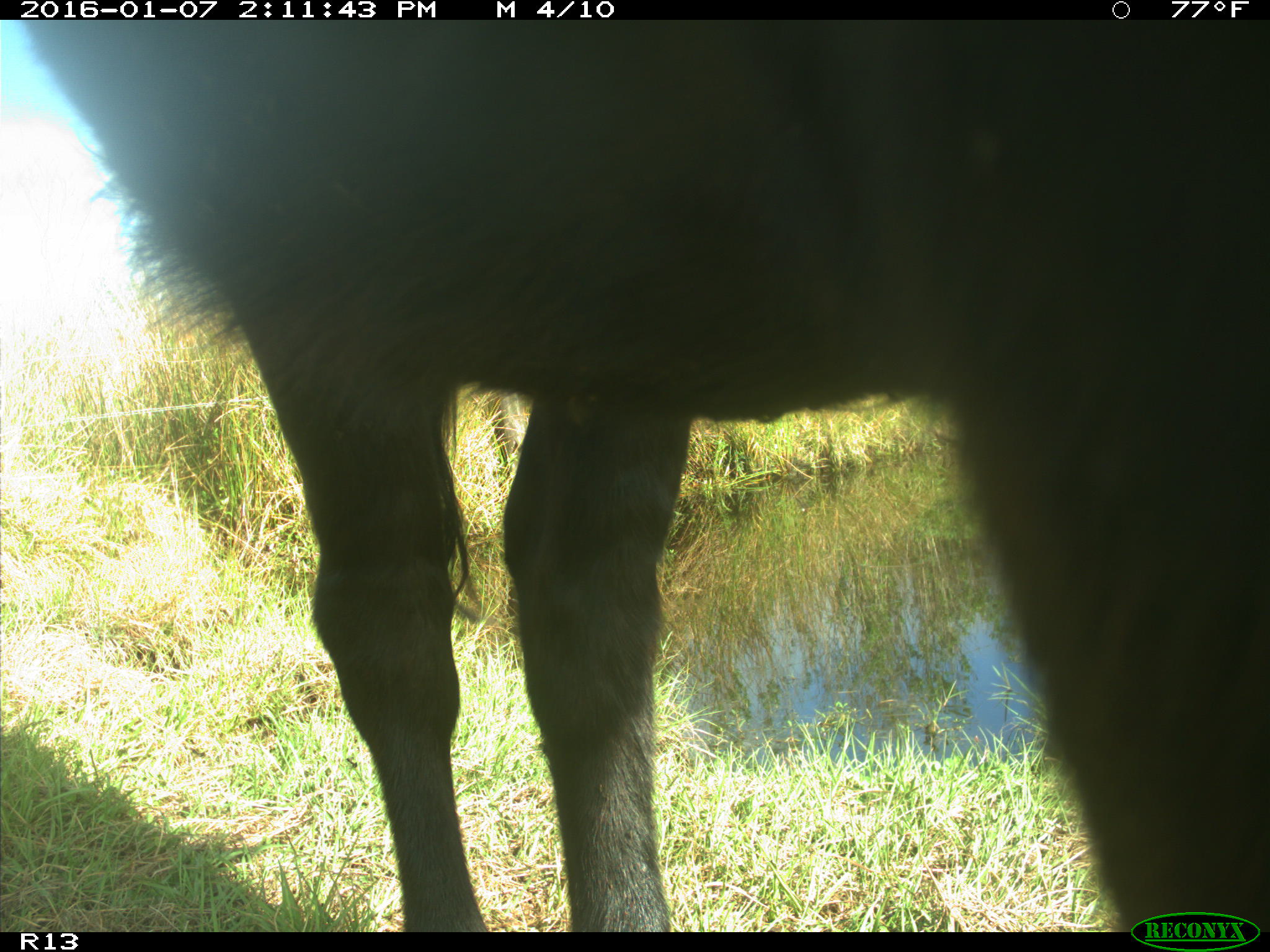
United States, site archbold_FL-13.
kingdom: Animalia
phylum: Chordata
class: Mammalia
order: Artiodactyla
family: Bovidae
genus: Bos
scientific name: Bos taurus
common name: domestic cow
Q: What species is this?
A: Bos taurus (domestic cow).